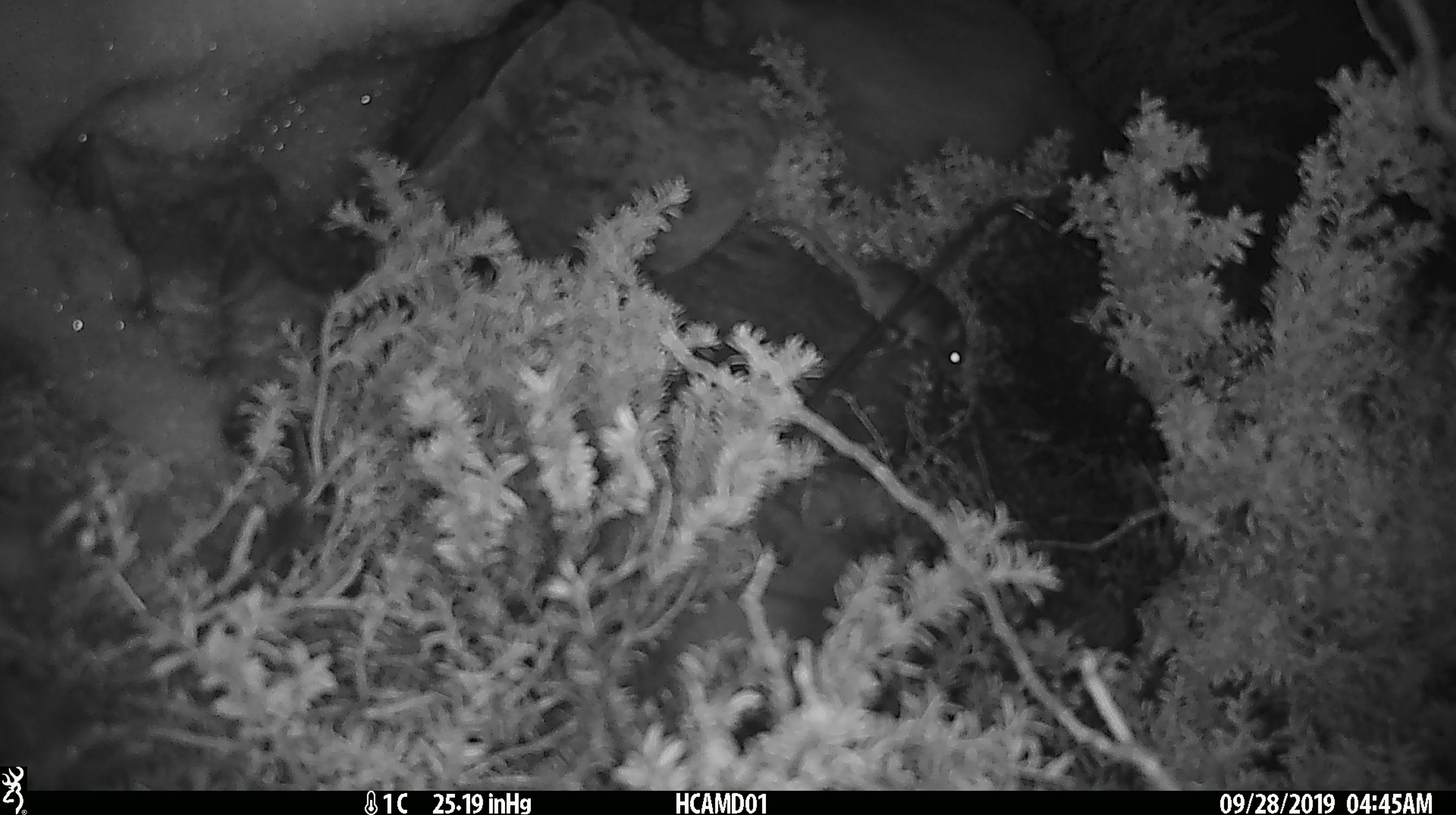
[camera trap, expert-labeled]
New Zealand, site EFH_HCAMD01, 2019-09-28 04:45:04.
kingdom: Animalia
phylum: Chordata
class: Mammalia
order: Rodentia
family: Muridae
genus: Mus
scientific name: Mus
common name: mouse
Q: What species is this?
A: Mouse (Mus).